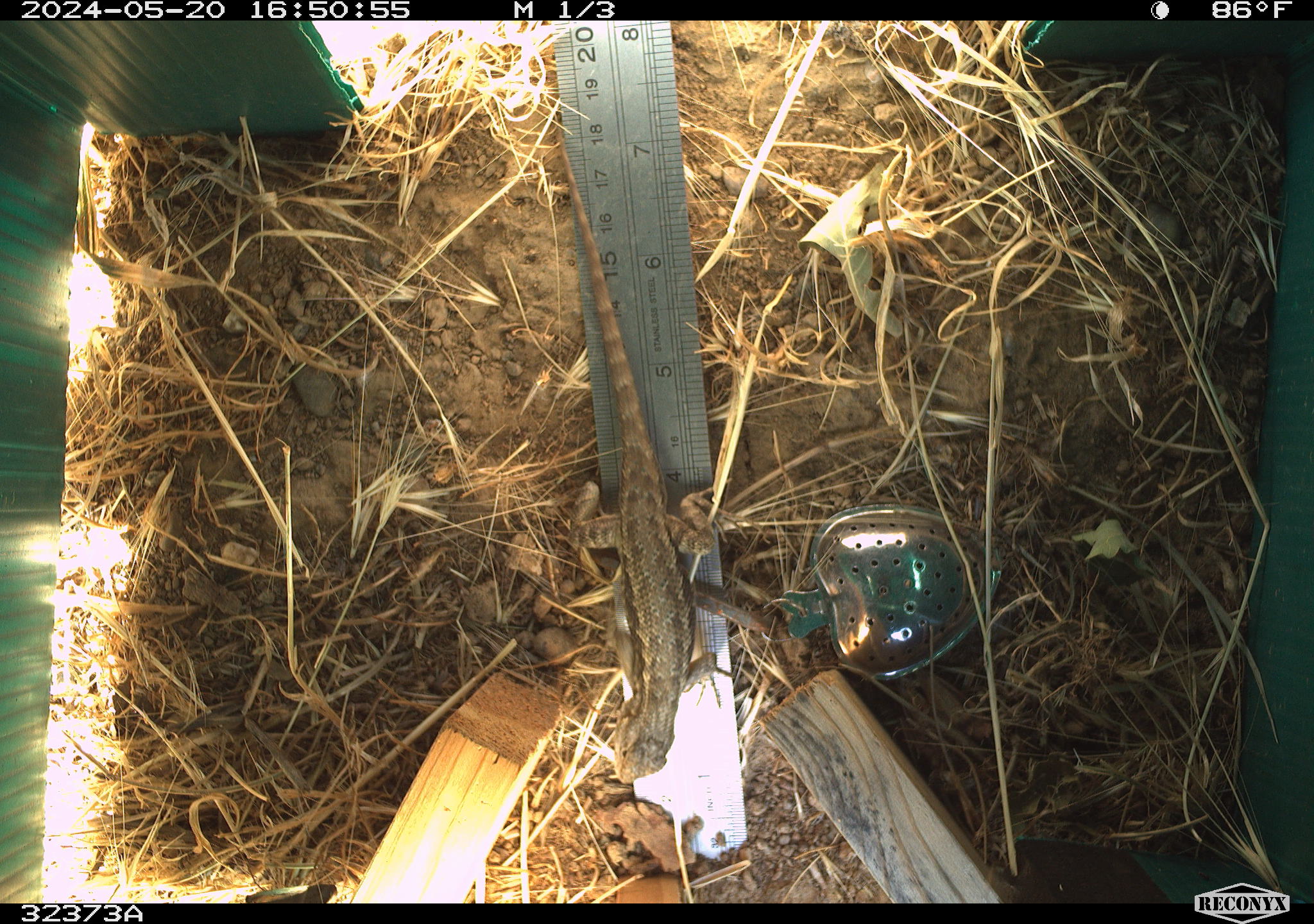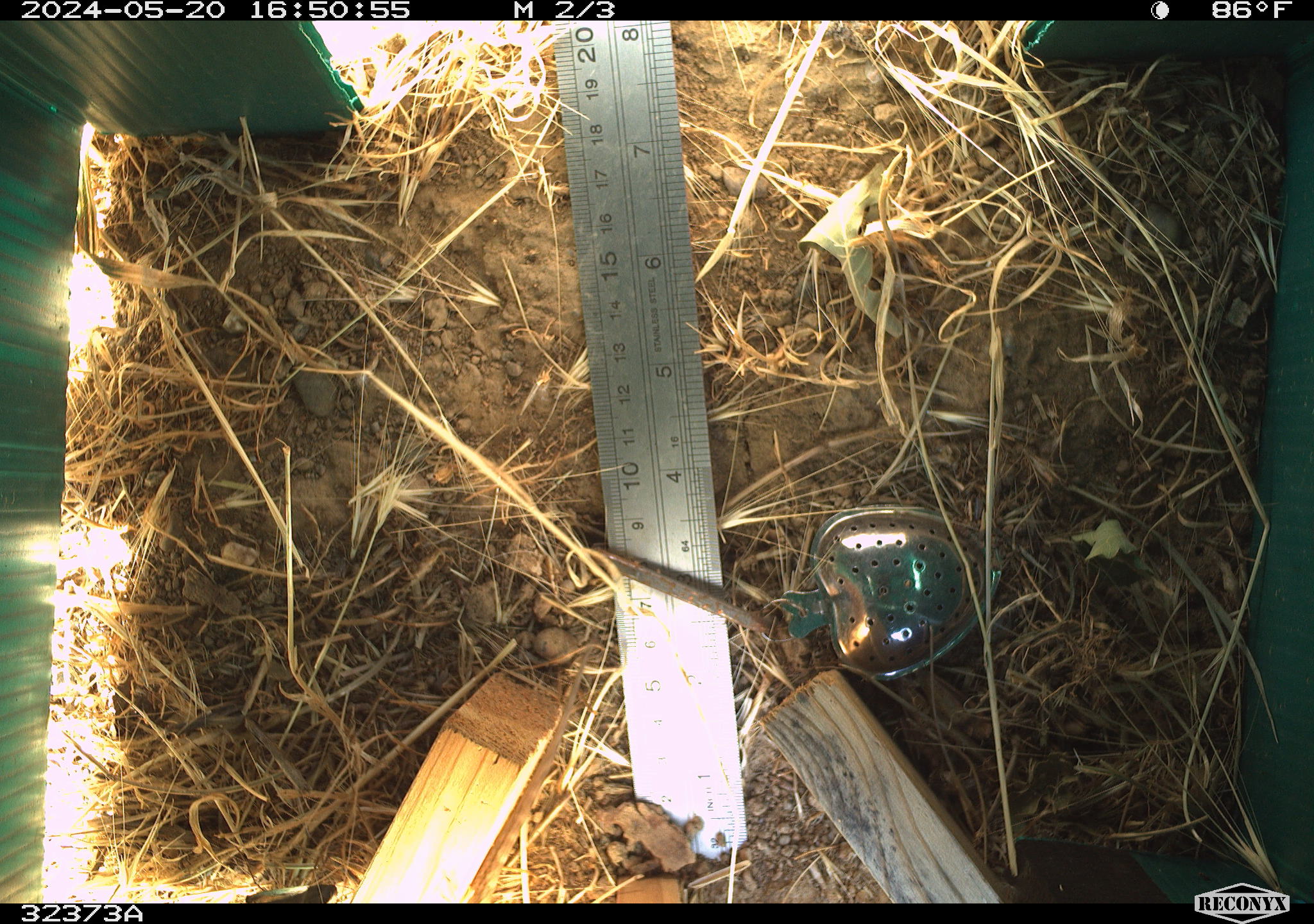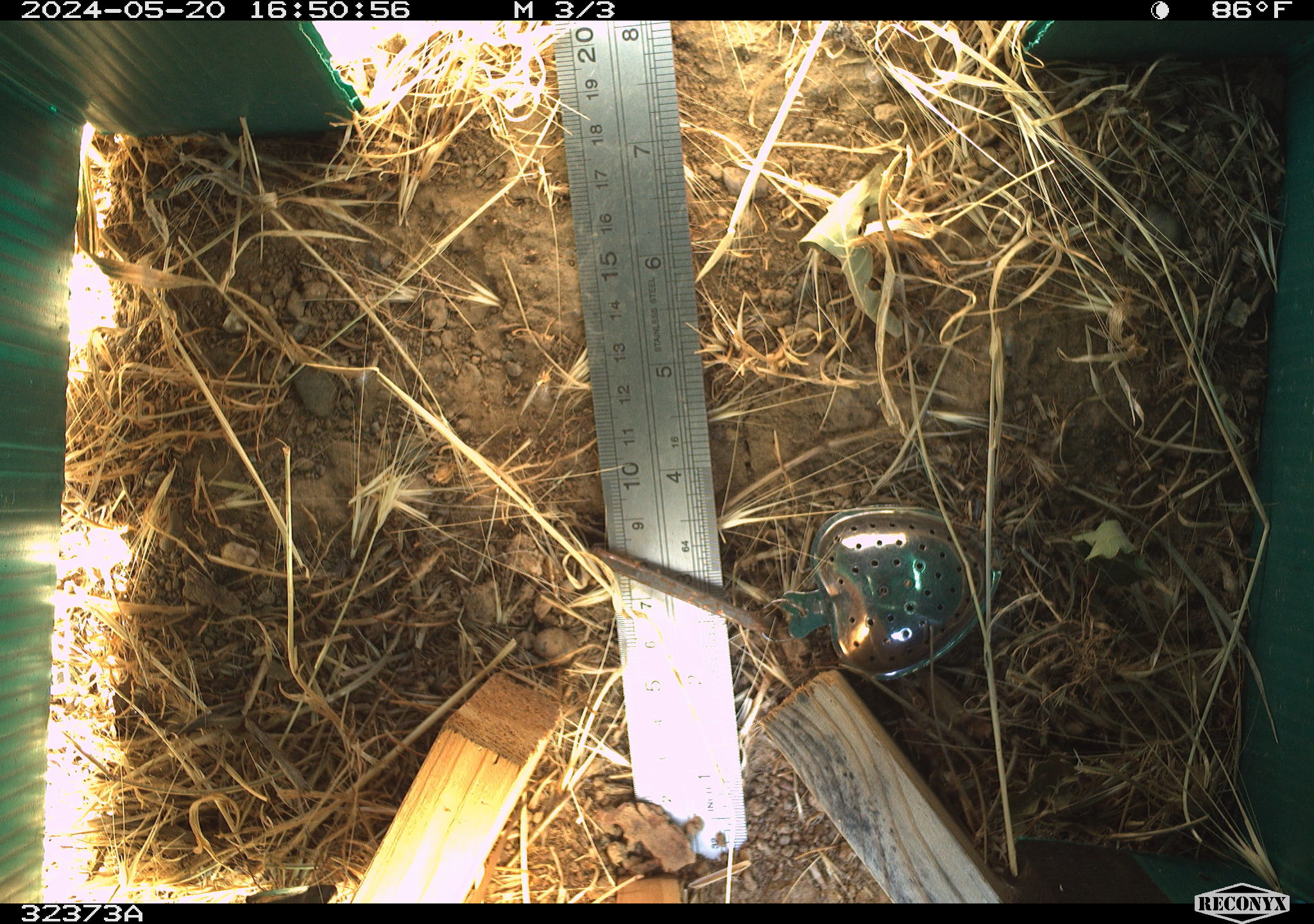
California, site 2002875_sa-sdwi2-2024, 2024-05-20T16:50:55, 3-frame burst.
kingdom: Animalia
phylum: Chordata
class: Reptilia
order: Squamata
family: Phrynosomatidae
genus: Sceloporus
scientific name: Sceloporus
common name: spiny lizards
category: sceloporus species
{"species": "sceloporus species (spiny lizards) (Sceloporus)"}